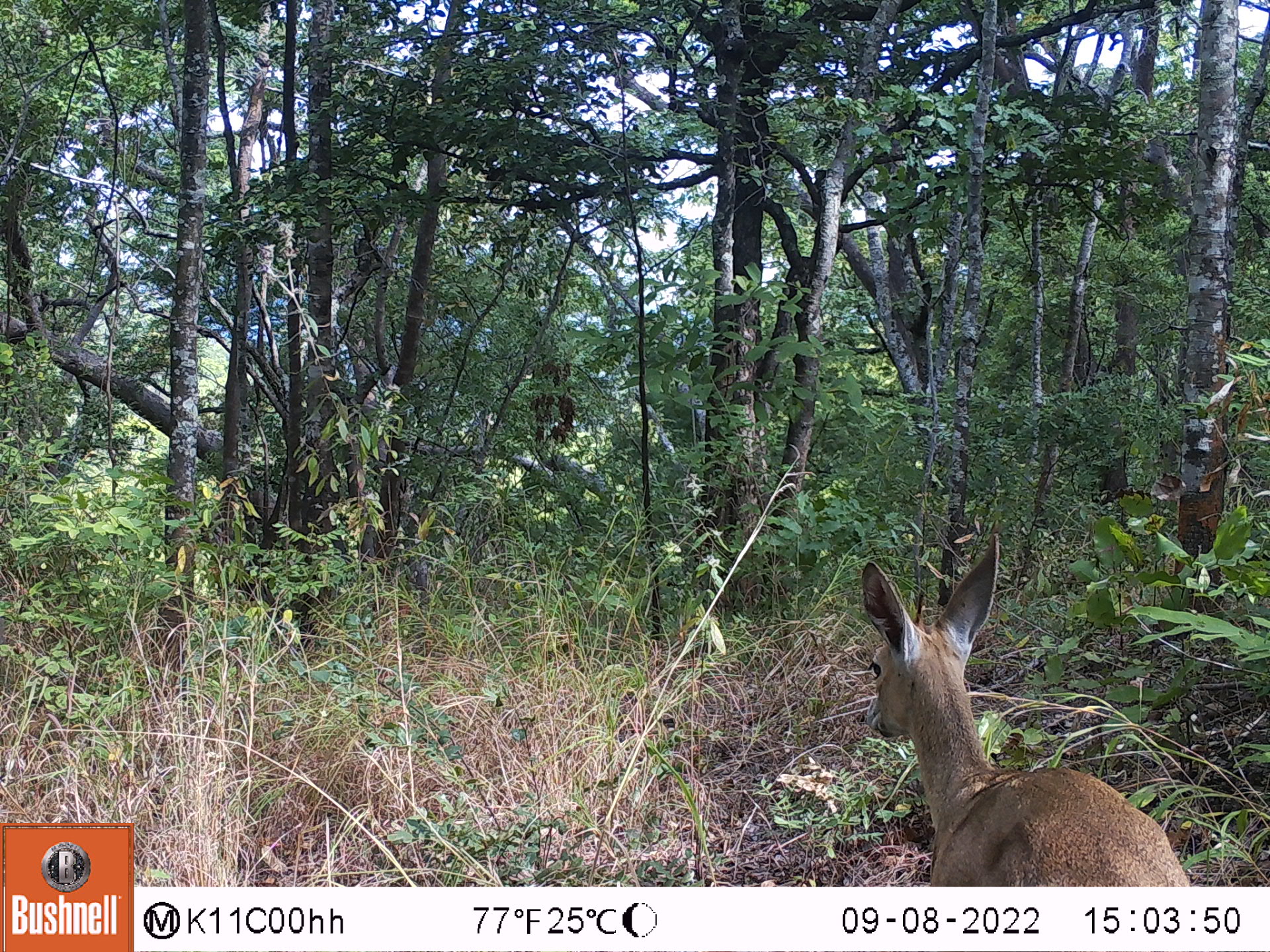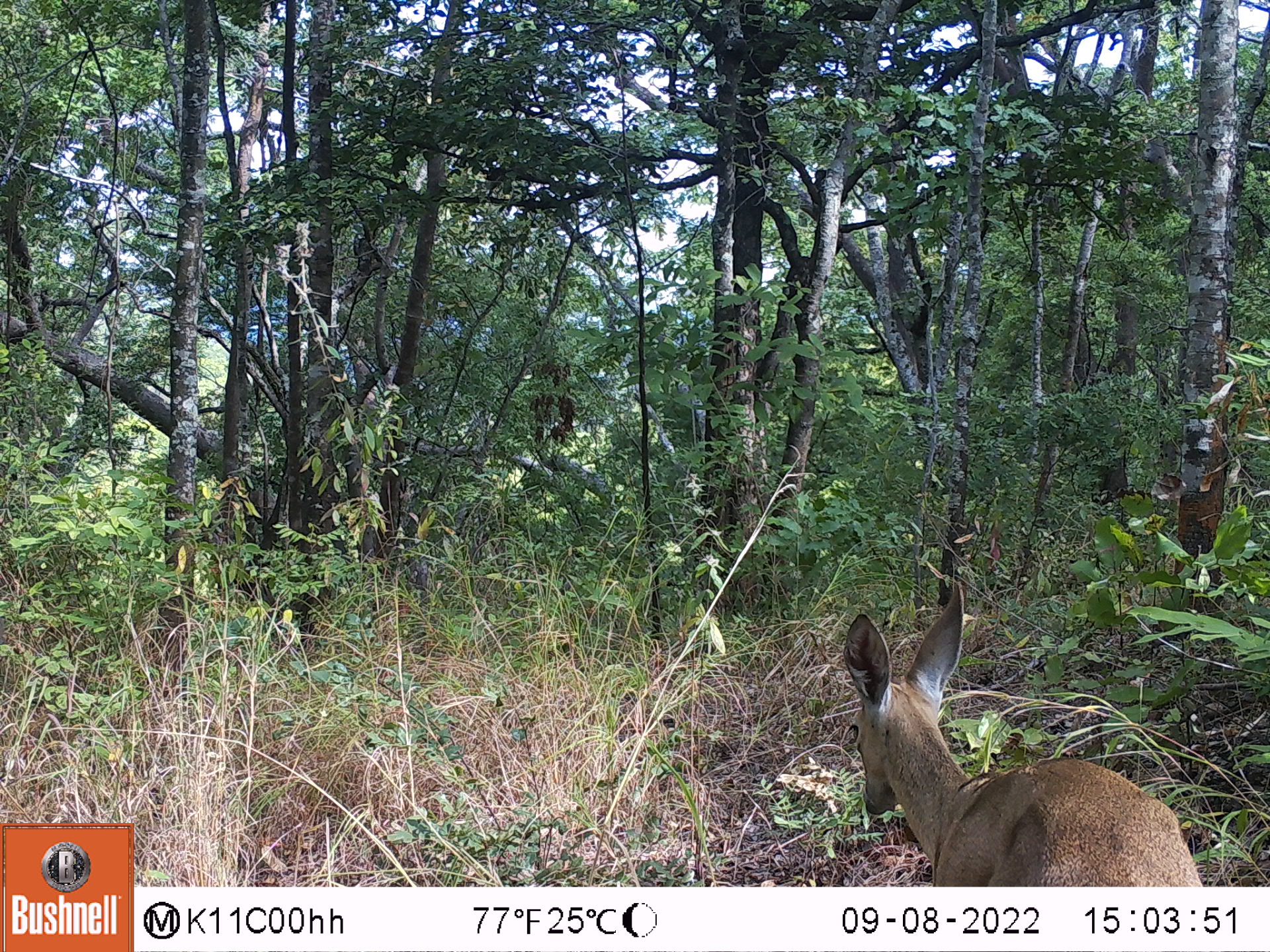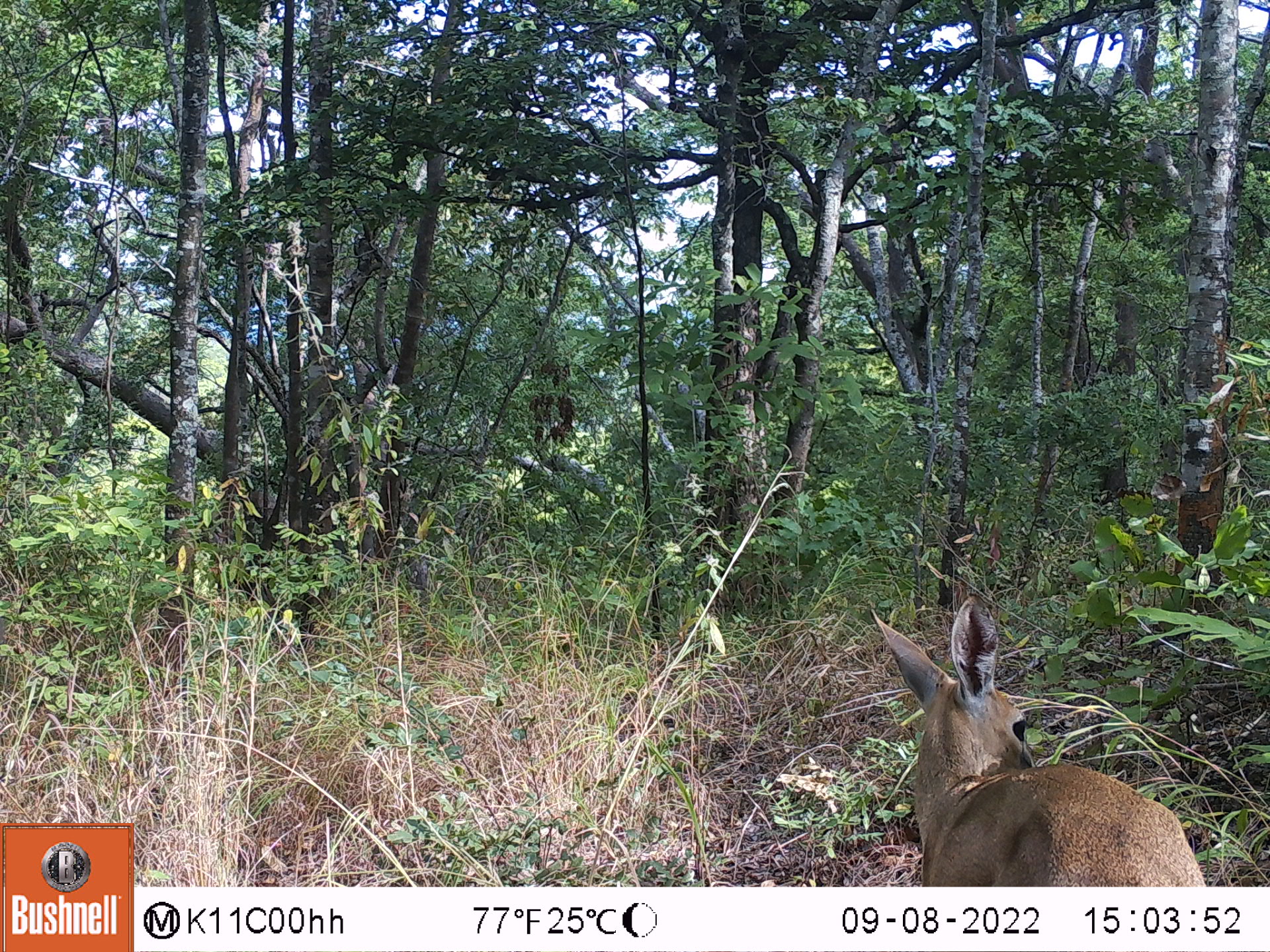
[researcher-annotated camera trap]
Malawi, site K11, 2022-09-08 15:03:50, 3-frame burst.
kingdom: Animalia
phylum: Chordata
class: Mammalia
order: Artiodactyla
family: Bovidae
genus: Sylvicapra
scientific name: Sylvicapra grimmia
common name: common duiker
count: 1